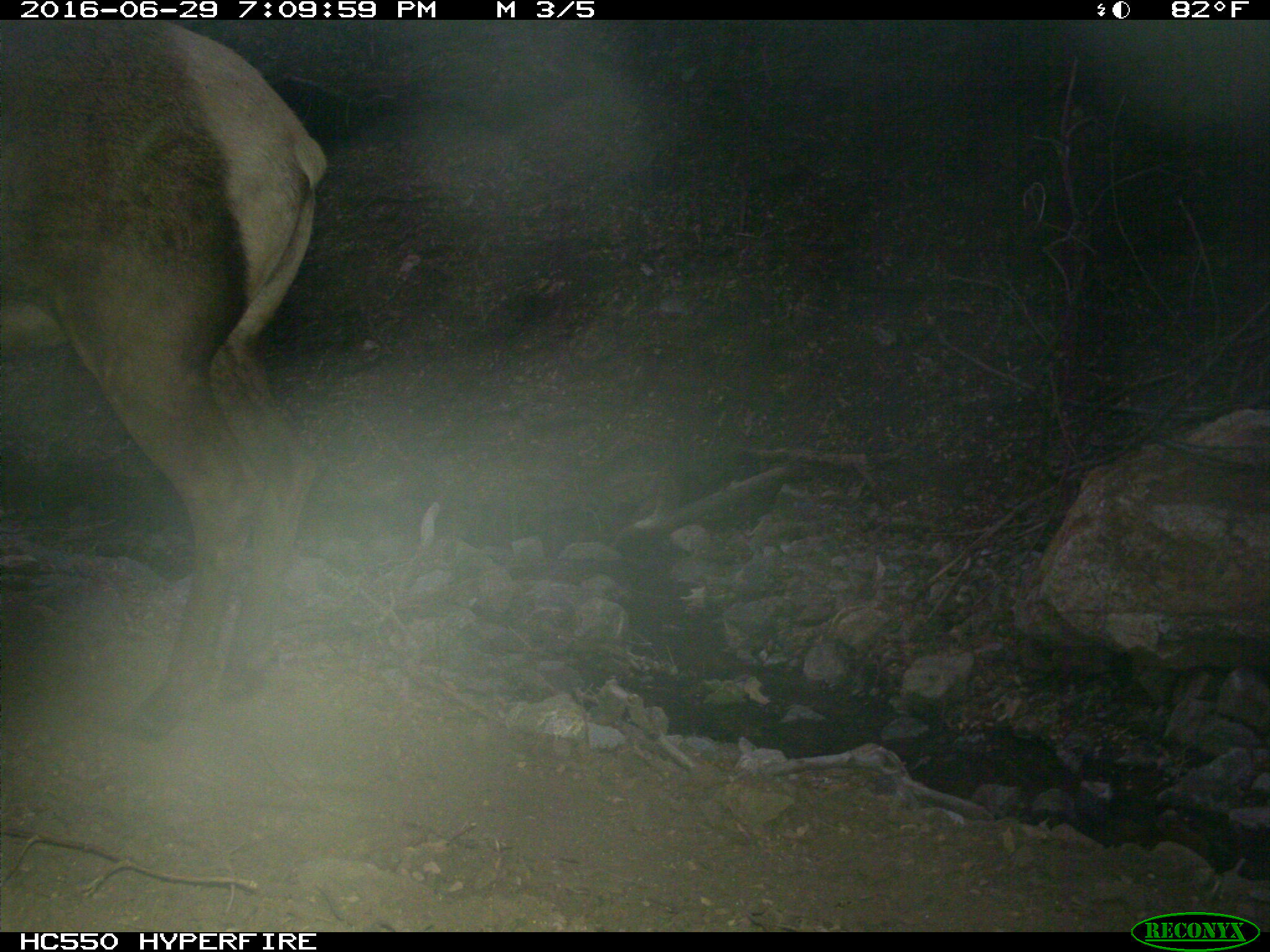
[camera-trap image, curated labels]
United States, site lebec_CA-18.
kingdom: Animalia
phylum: Chordata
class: Mammalia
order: Artiodactyla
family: Cervidae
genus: Cervus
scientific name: Cervus canadensis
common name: elk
Cervus canadensis (elk).